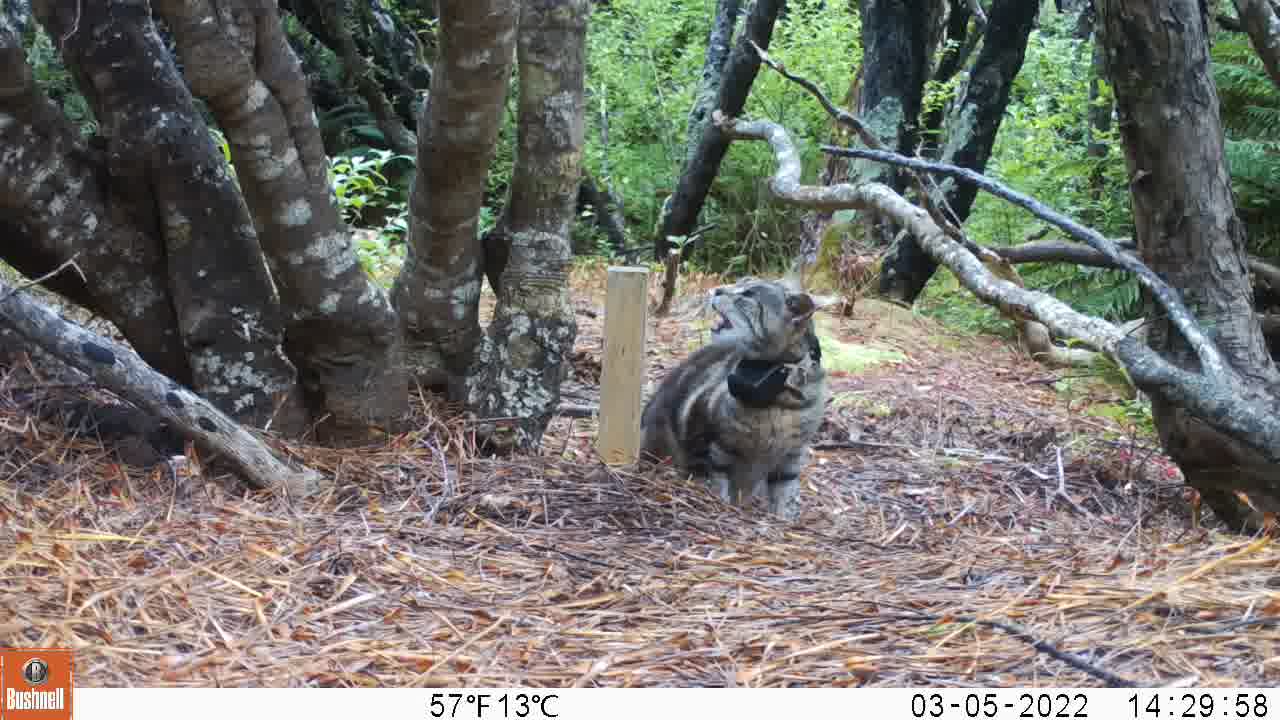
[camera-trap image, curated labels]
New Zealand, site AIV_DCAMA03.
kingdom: Animalia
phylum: Chordata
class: Mammalia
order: Carnivora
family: Felidae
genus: Felis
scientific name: Felis catus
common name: domestic cat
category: cat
Cat (domestic cat) (Felis catus).